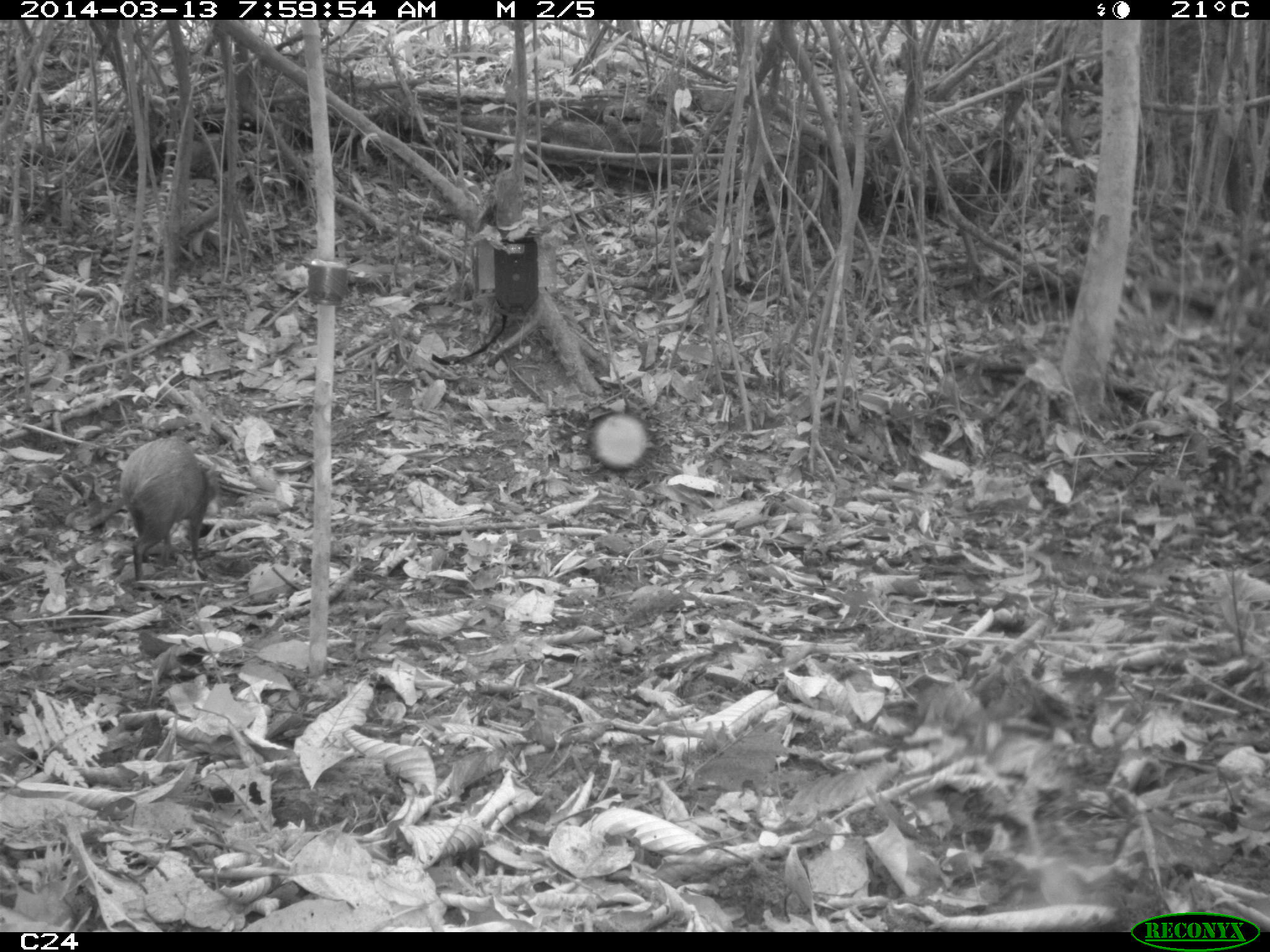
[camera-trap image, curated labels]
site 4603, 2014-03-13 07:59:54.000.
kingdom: Animalia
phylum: Chordata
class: Mammalia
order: Rodentia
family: Dasyproctidae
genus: Dasyprocta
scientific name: Dasyprocta leporina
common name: red-rumped agouti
Dasyprocta leporina (red-rumped agouti), count 1, age adult.